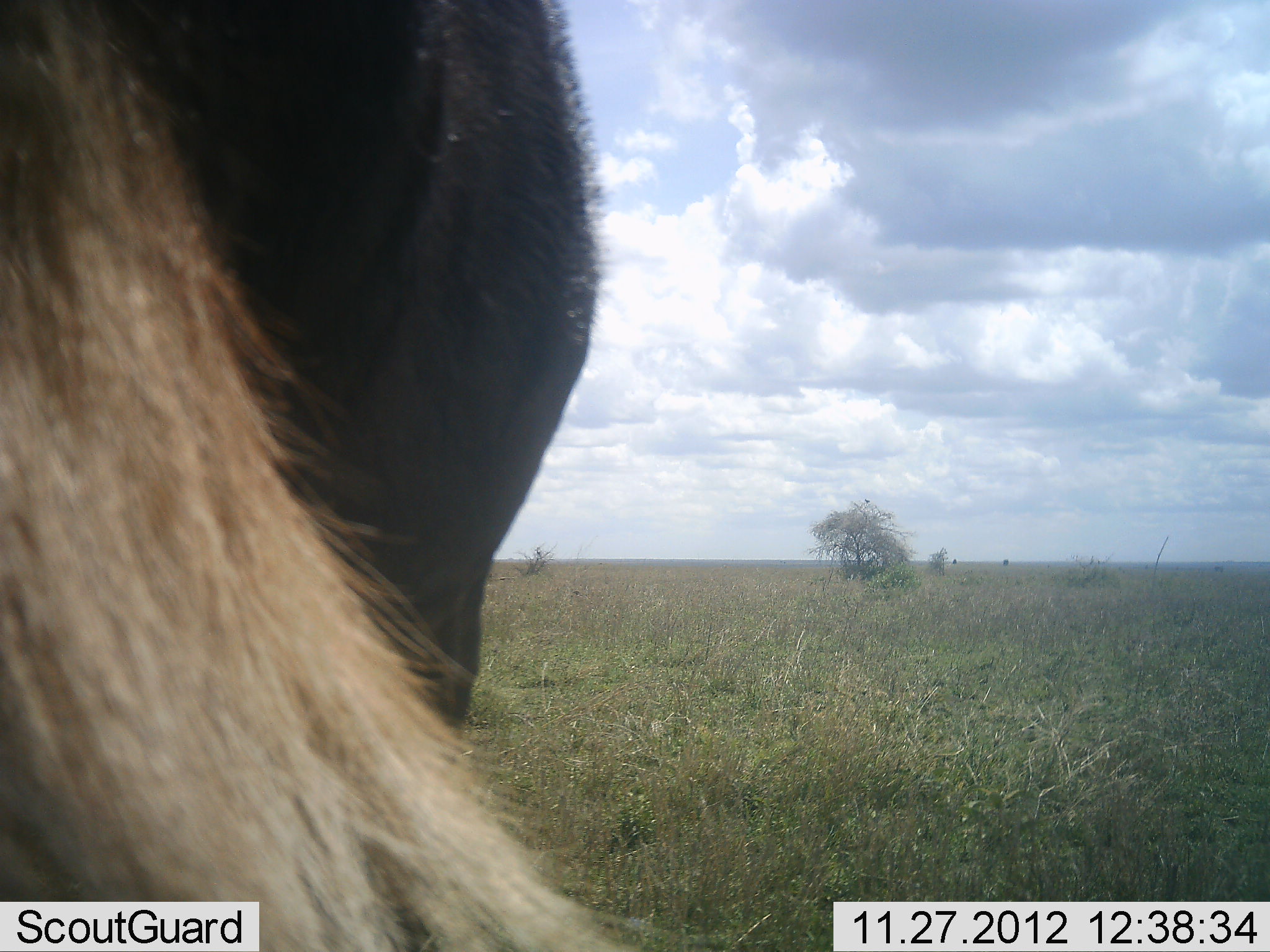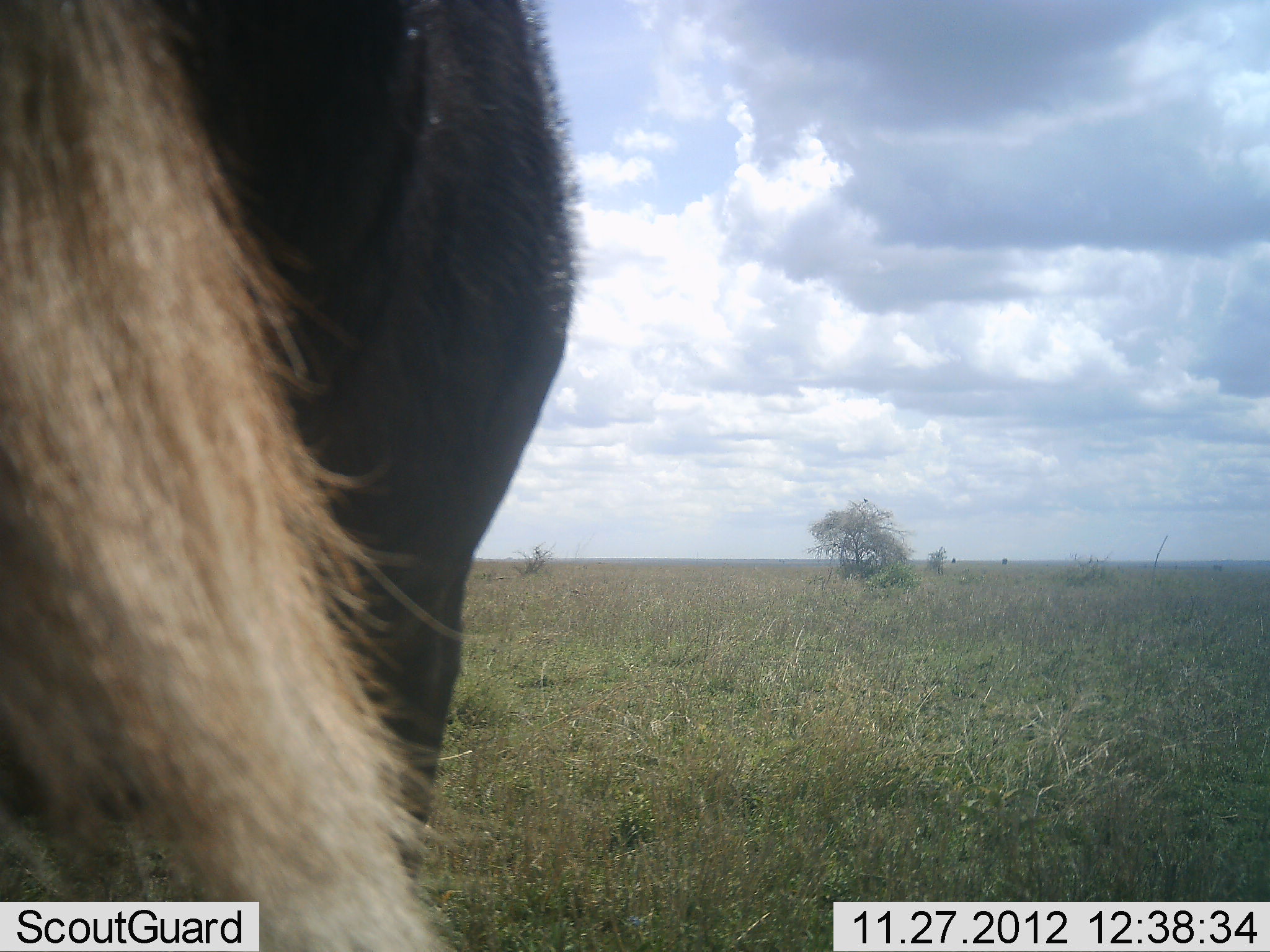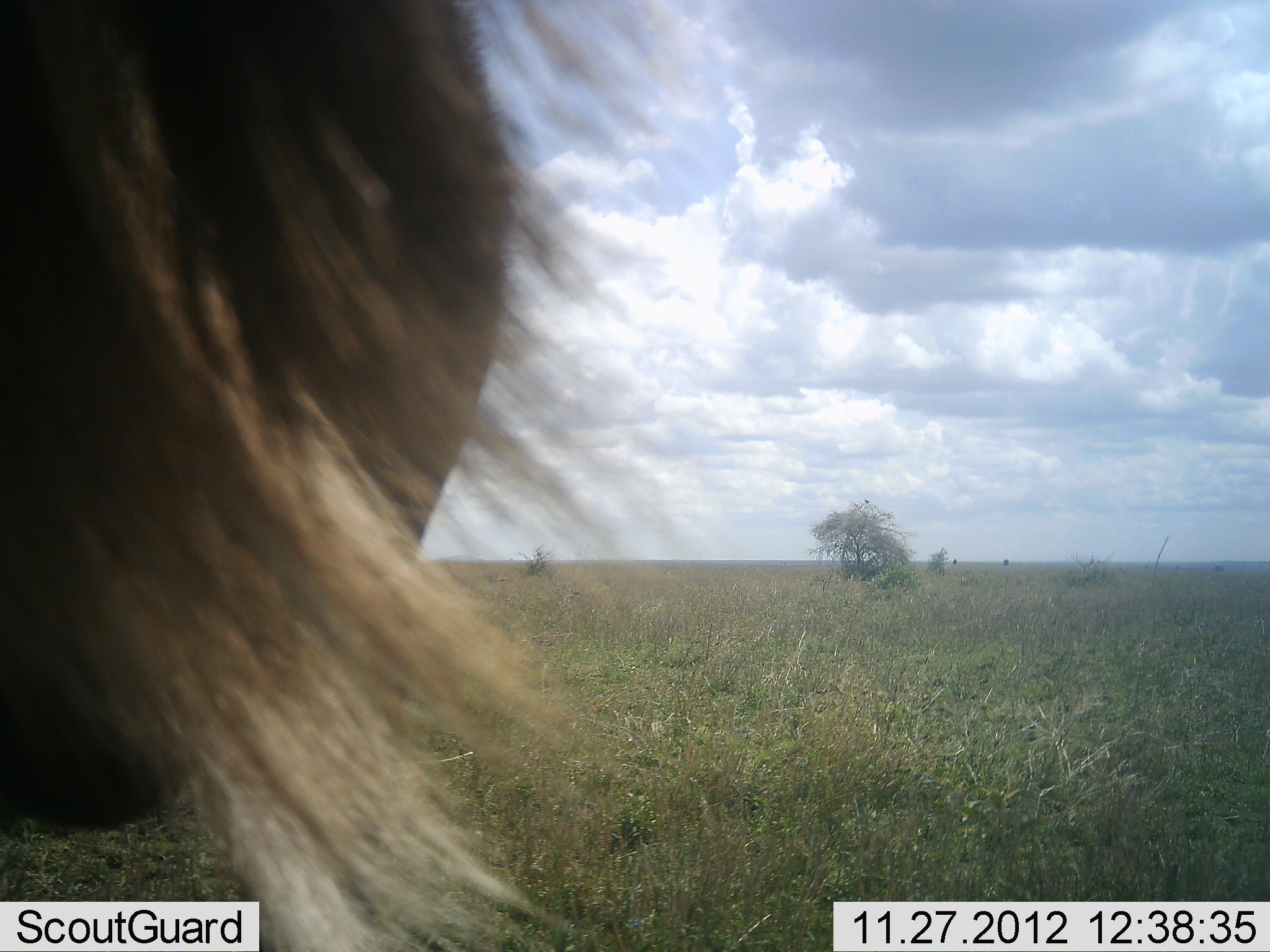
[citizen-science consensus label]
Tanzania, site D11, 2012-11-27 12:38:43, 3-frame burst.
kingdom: Animalia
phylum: Chordata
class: Mammalia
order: Artiodactyla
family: Bovidae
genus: Connochaetes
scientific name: Connochaetes taurinus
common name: blue wildebeest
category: wildebeest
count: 1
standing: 100%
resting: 0%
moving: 0%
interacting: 0%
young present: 0%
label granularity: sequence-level